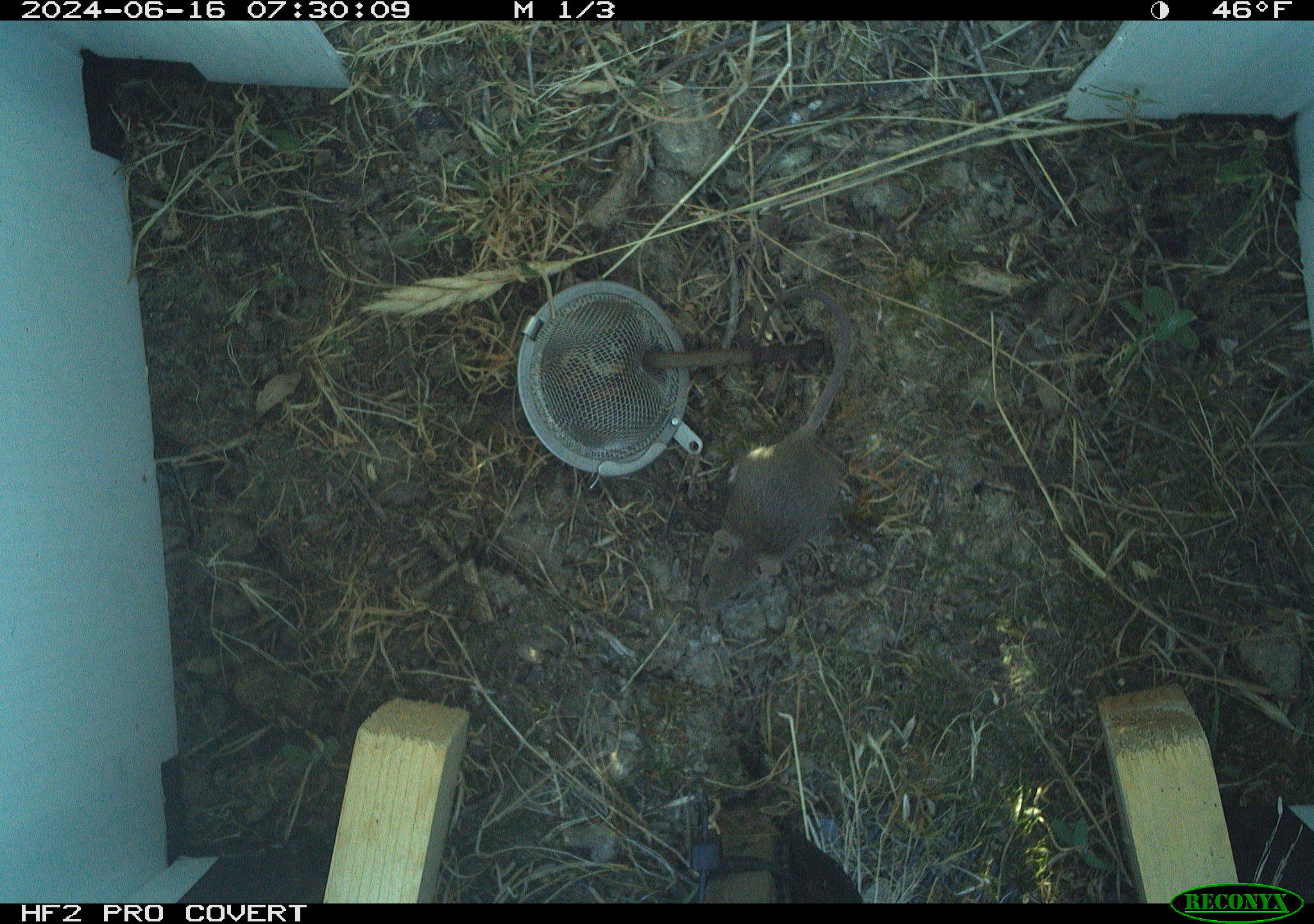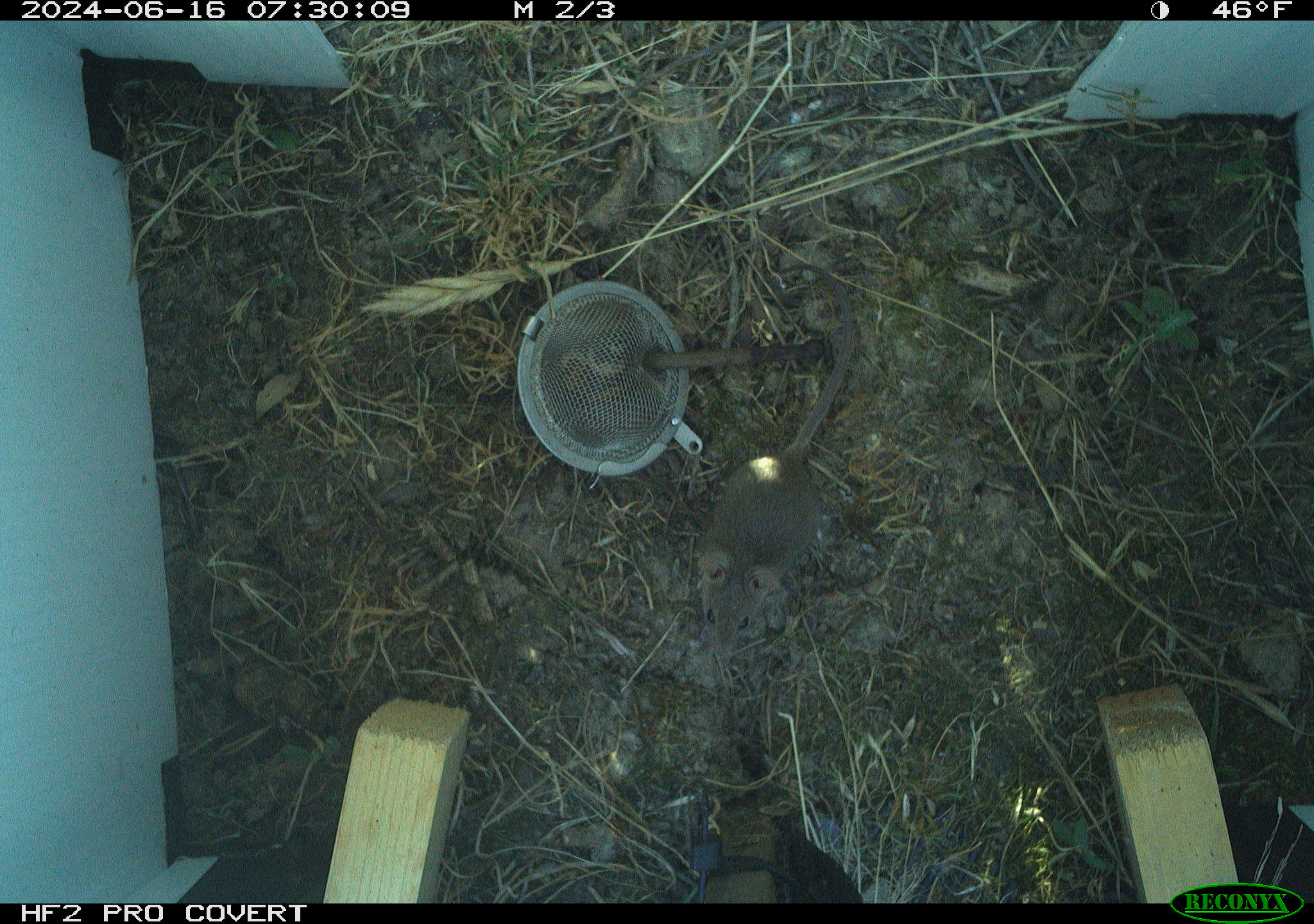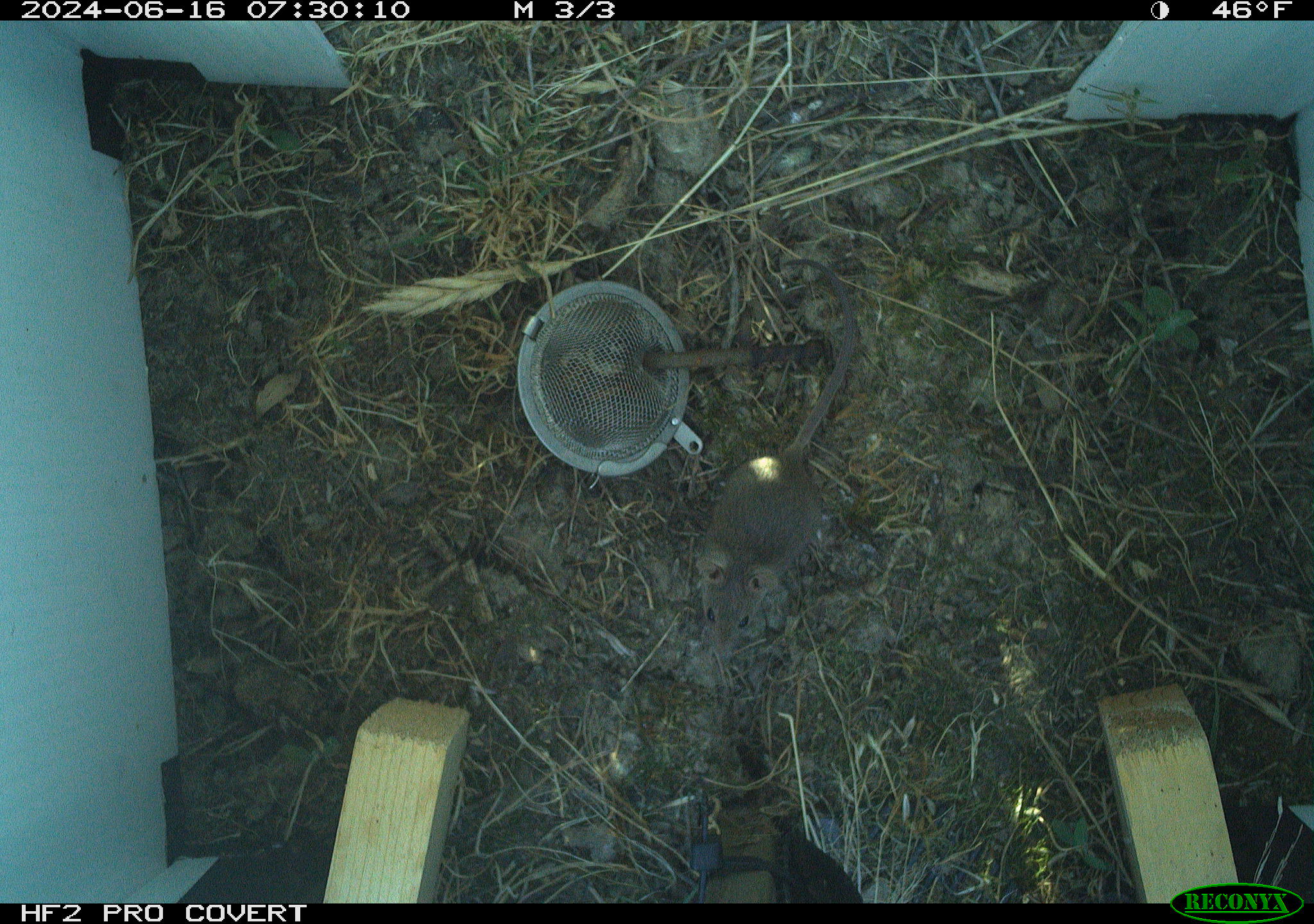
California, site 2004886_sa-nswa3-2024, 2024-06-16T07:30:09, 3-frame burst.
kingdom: Animalia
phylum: Chordata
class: Mammalia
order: Rodentia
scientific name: Rodentia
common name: rodent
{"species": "rodent (Rodentia)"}